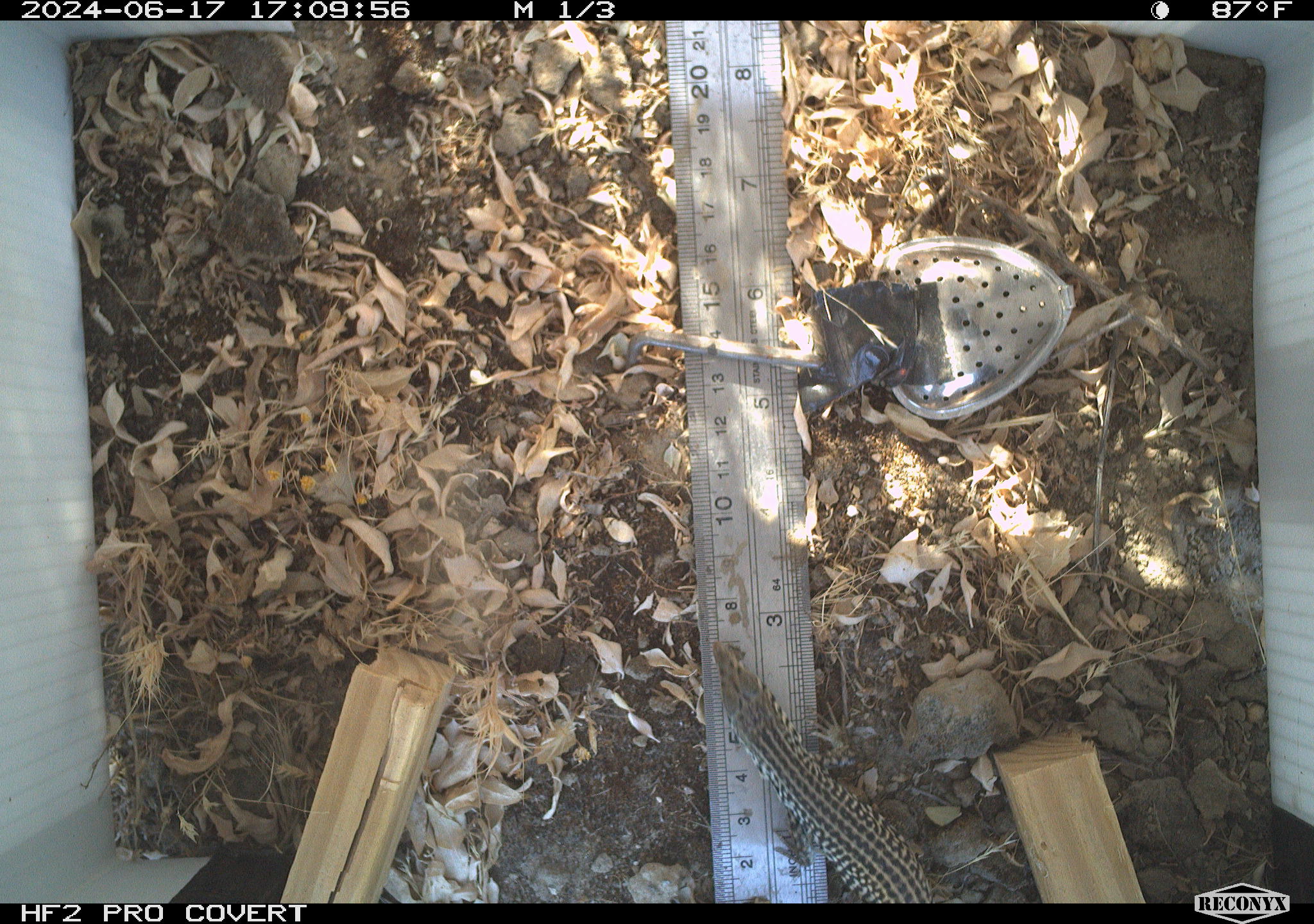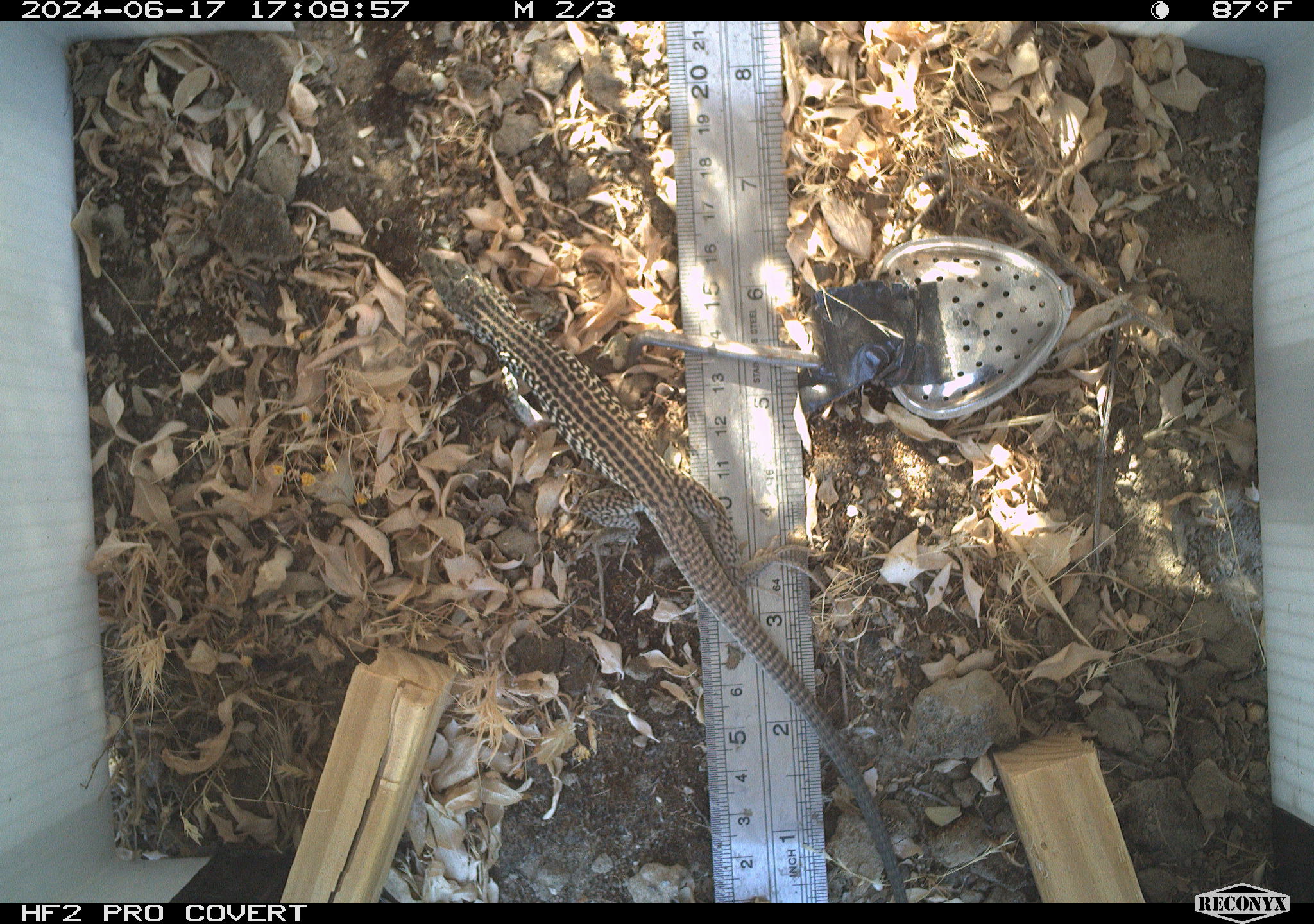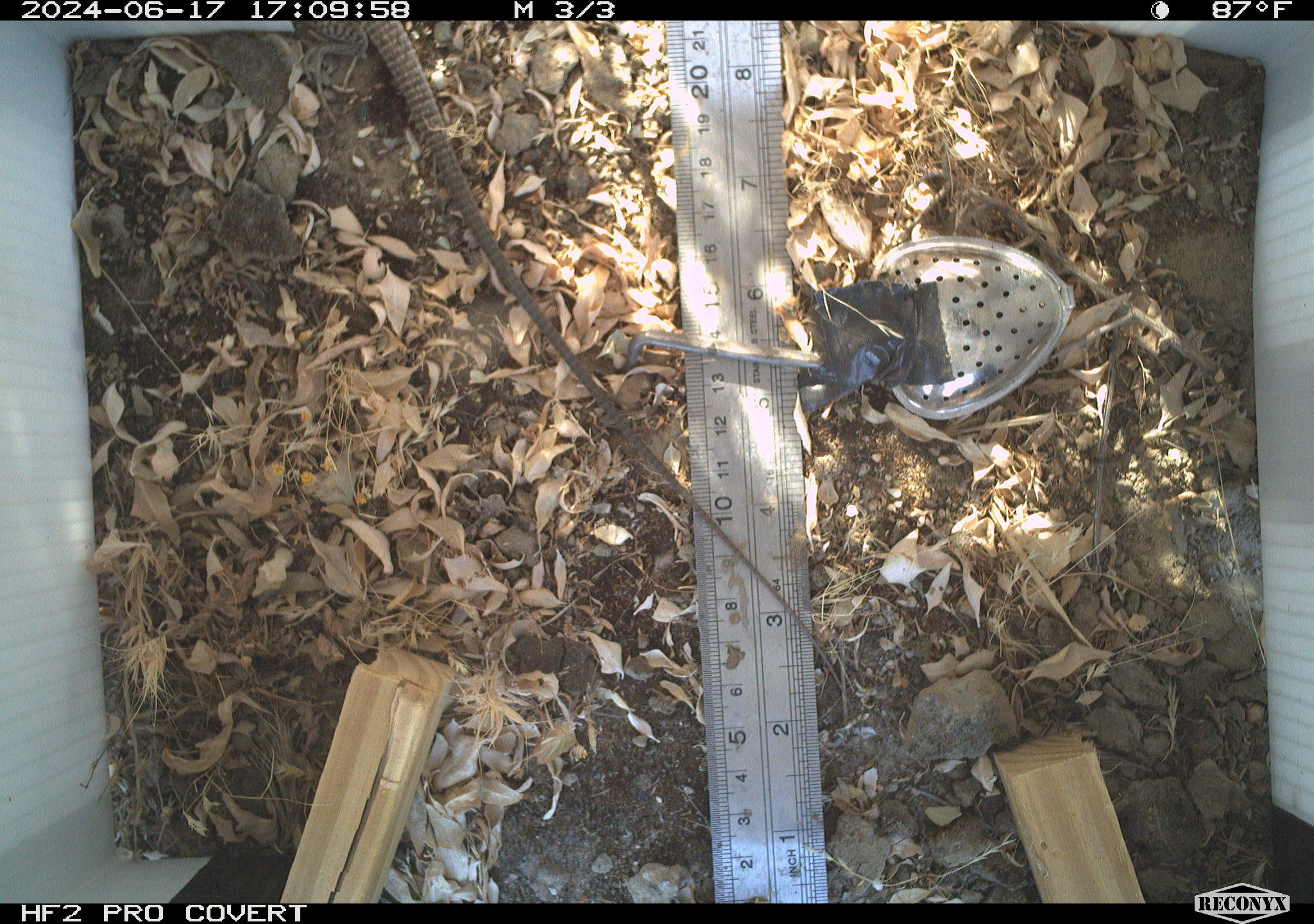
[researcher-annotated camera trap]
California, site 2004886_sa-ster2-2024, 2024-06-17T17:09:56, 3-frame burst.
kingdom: Animalia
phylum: Chordata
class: Reptilia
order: Squamata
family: Teiidae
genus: Aspidoscelis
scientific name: Aspidoscelis tigris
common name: western whiptail